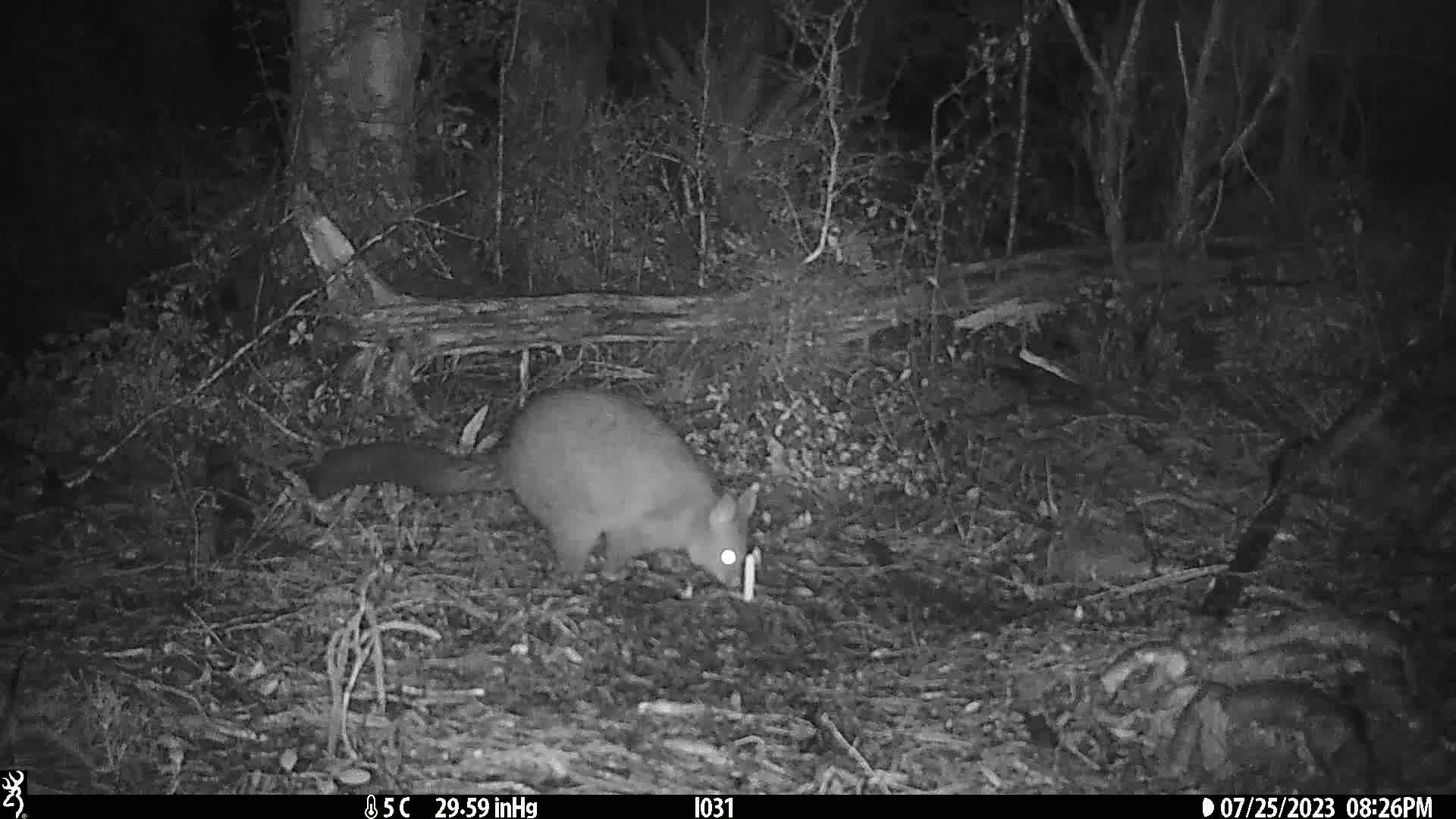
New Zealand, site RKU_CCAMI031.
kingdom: Animalia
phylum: Chordata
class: Mammalia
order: Diprotodontia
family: Phalangeridae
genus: Trichosurus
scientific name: Trichosurus vulpecula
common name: common brushtail possum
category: possum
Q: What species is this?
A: Possum (common brushtail possum) (Trichosurus vulpecula).